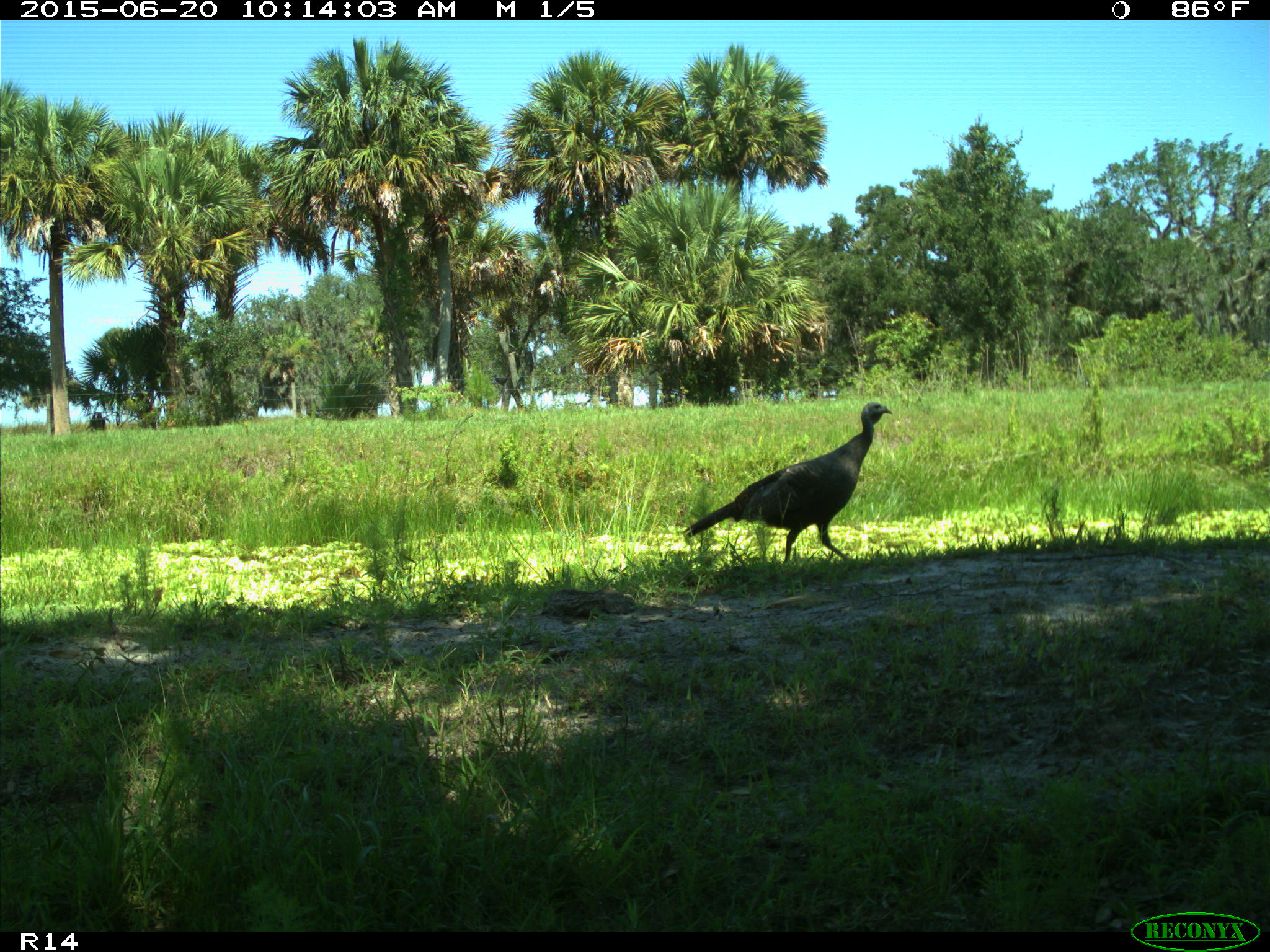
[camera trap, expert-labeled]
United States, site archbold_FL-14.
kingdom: Animalia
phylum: Chordata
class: Aves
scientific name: Aves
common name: birds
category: unidentified bird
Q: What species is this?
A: Unidentified bird (birds) (Aves).